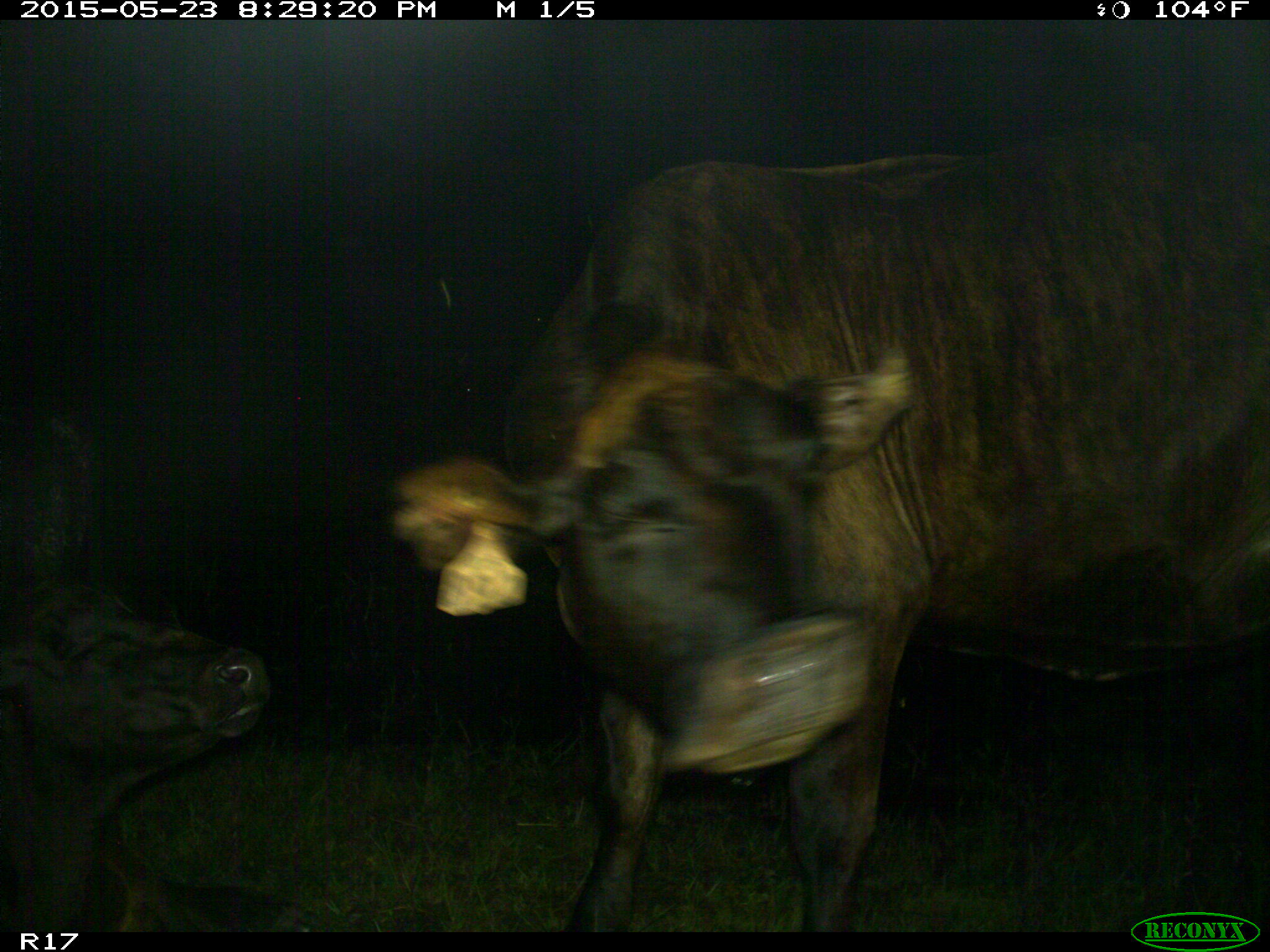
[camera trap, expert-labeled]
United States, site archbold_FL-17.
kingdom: Animalia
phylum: Chordata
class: Mammalia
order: Artiodactyla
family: Bovidae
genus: Bos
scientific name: Bos taurus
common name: domestic cow